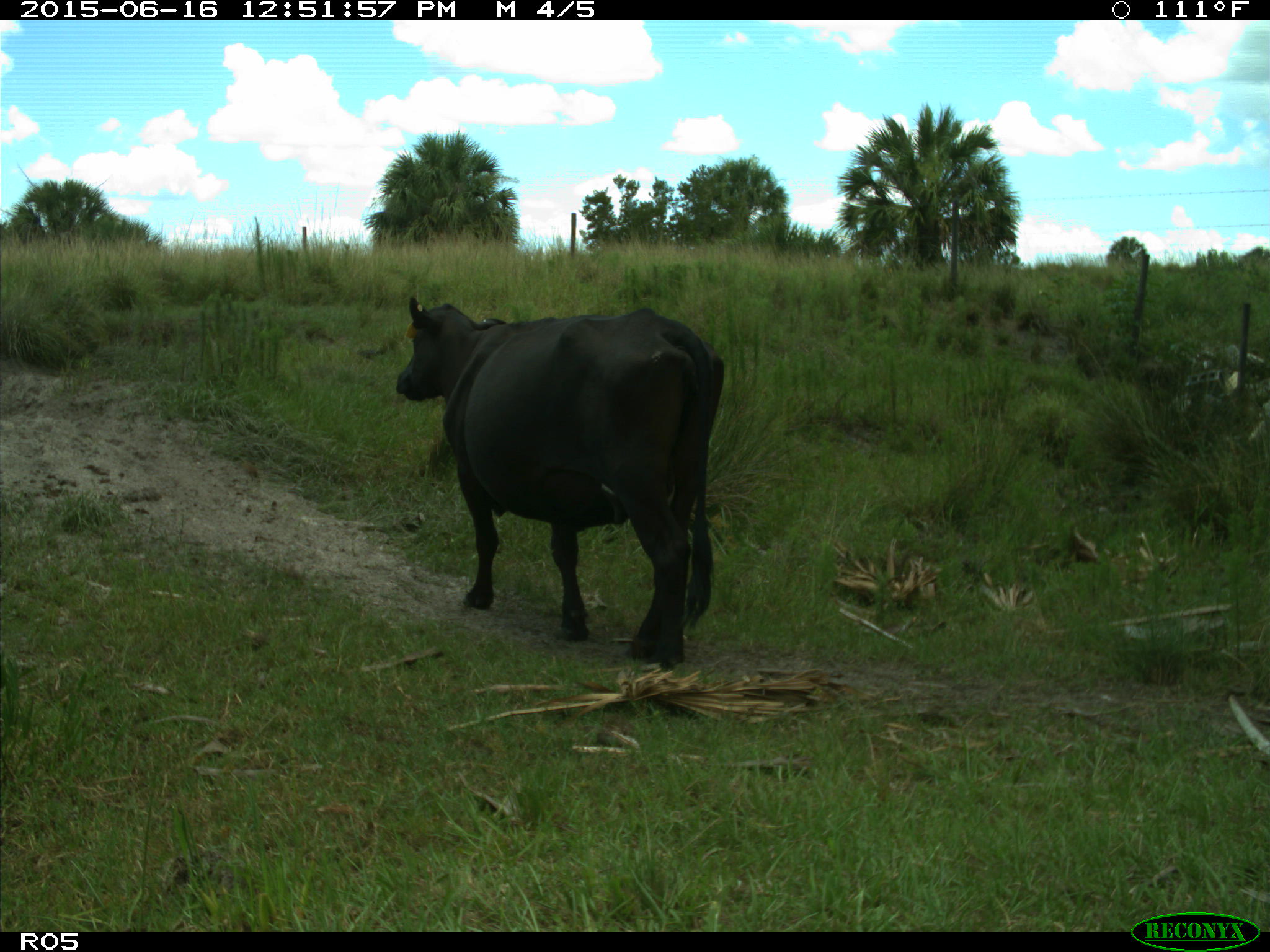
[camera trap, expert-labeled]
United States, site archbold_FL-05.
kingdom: Animalia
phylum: Chordata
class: Mammalia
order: Artiodactyla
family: Bovidae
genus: Bos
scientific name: Bos taurus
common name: domestic cow